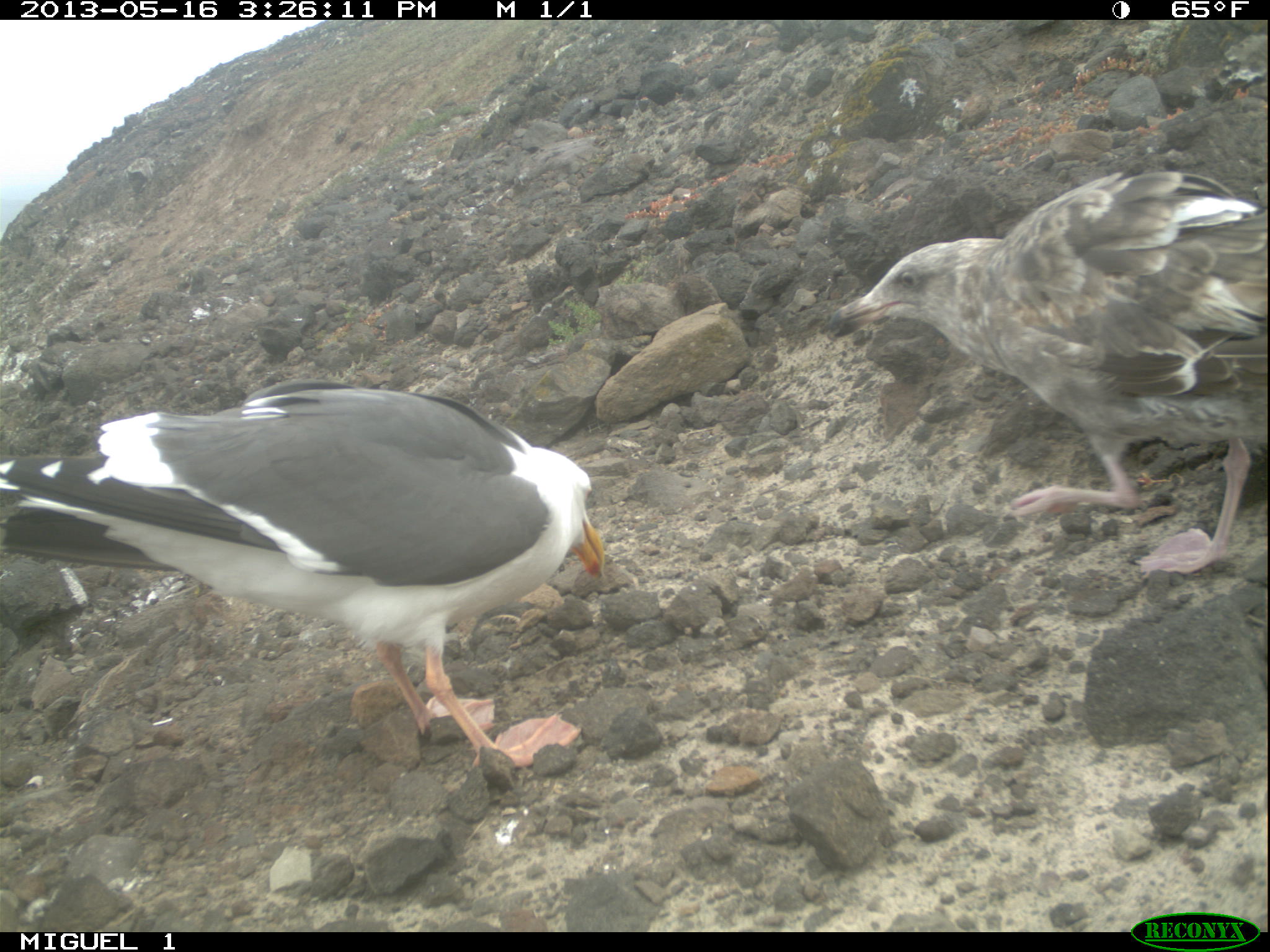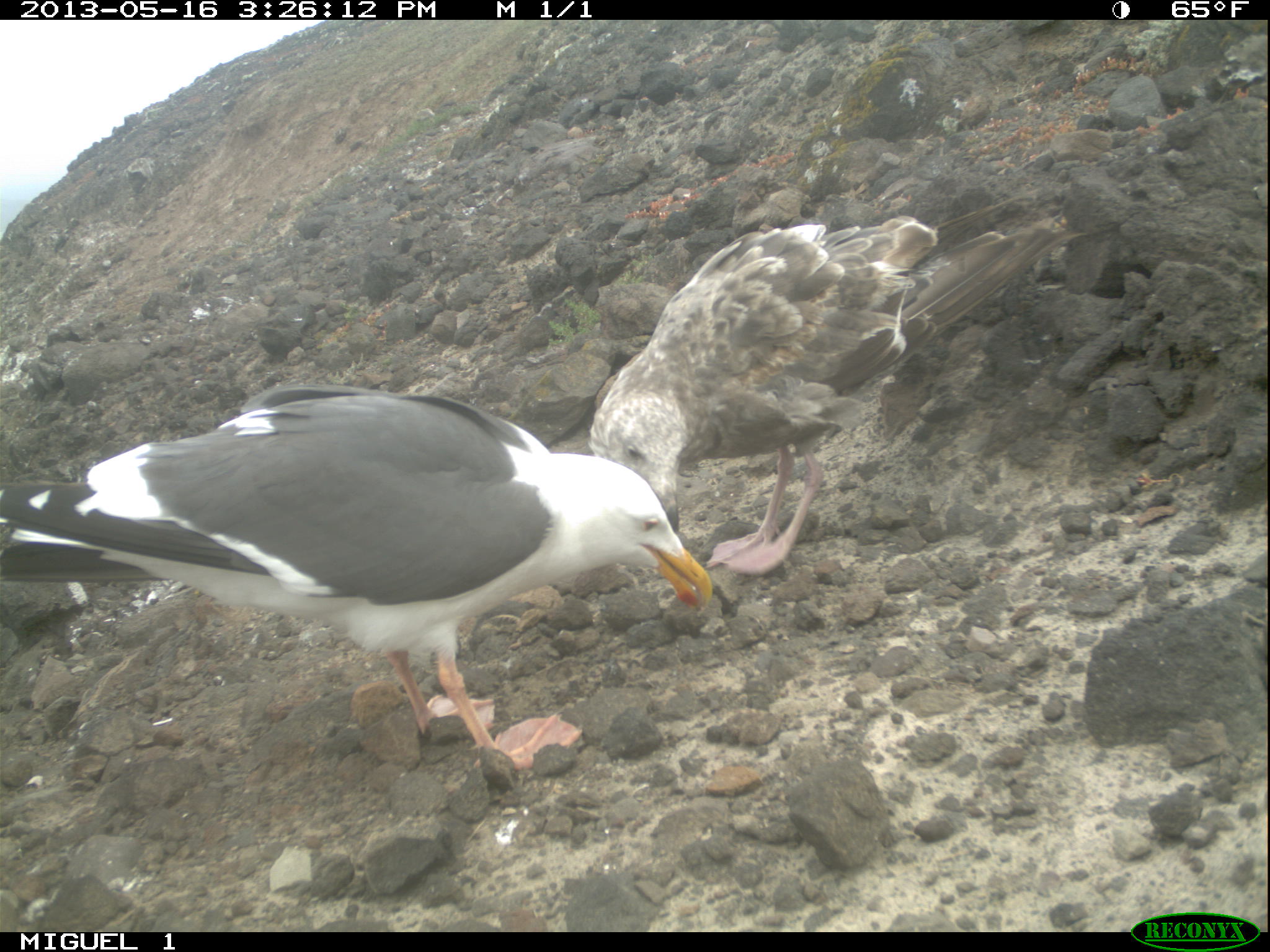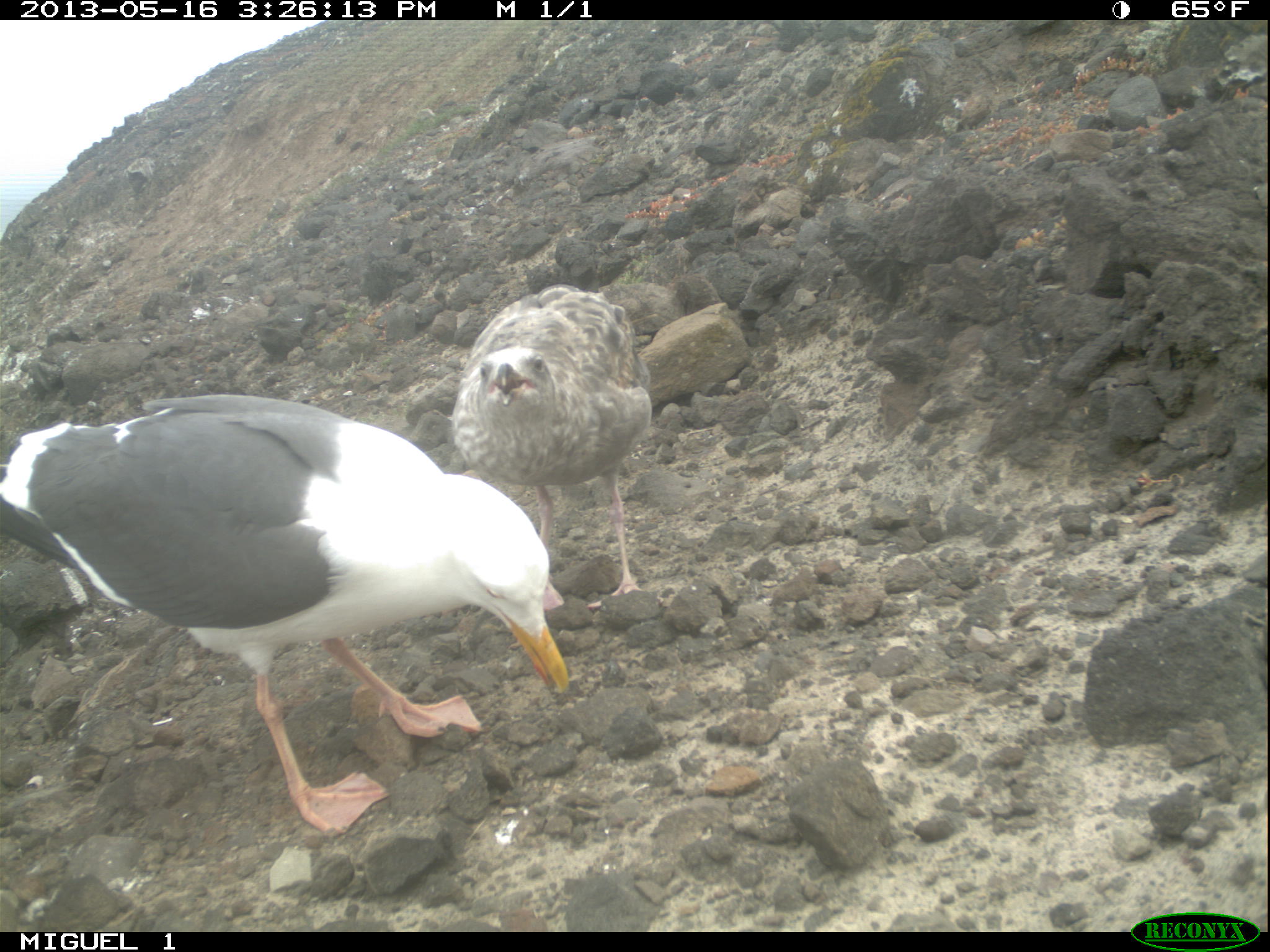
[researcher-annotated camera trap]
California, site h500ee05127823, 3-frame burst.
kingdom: Animalia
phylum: Chordata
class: Aves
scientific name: Aves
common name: bird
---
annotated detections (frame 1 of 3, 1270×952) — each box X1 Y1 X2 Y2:
bird: 0 377 606 764; 835 170 1269 574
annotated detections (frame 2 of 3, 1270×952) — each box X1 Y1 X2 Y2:
bird: 0 383 712 771; 588 185 1088 575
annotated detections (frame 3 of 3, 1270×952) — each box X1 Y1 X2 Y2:
bird: 0 394 569 837; 448 282 649 614